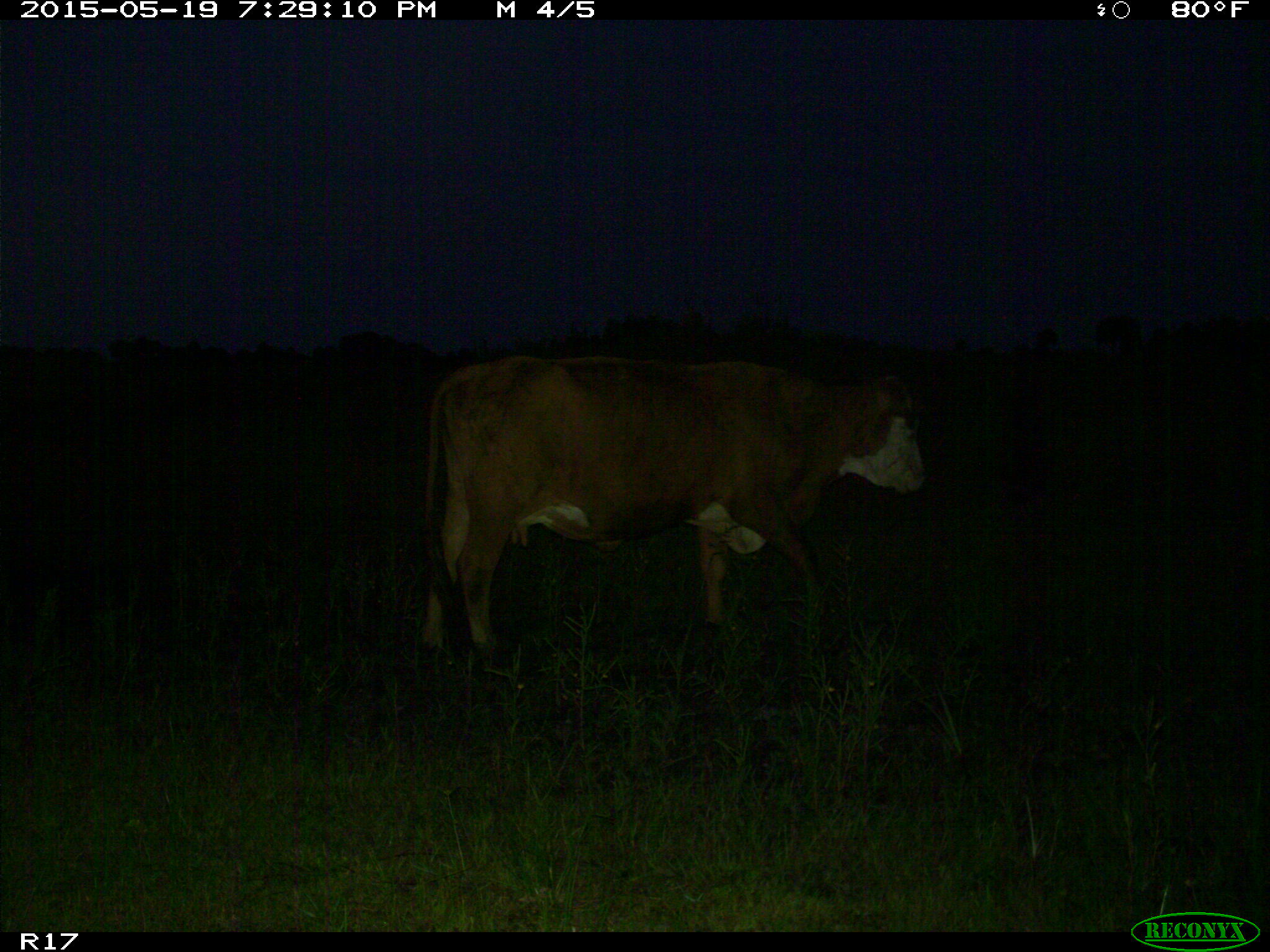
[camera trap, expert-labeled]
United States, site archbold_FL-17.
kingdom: Animalia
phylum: Chordata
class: Mammalia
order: Artiodactyla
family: Bovidae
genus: Bos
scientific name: Bos taurus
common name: domestic cow